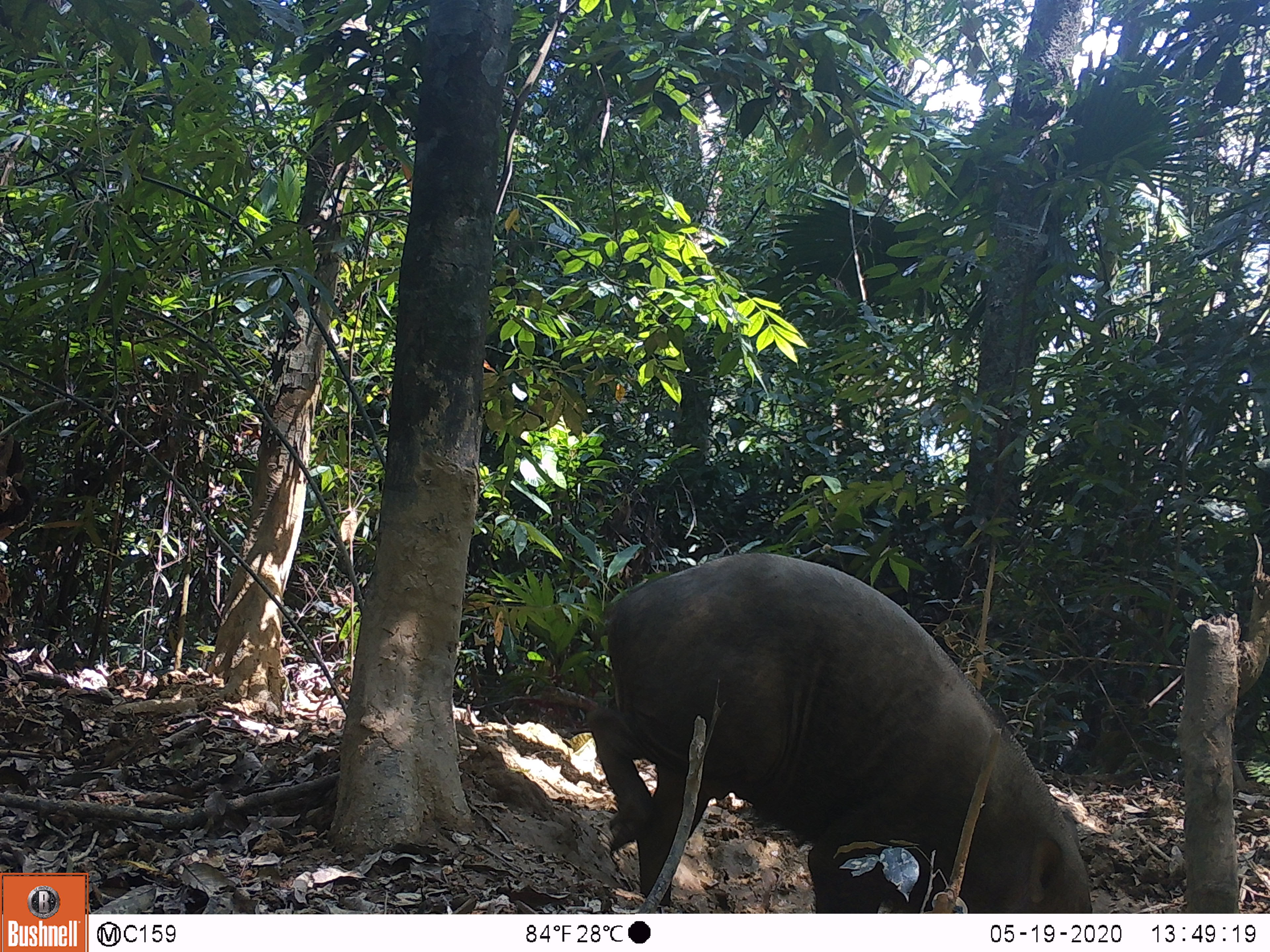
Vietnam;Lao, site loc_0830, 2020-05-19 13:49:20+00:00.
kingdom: Animalia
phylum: Chordata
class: Mammalia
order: Artiodactyla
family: Suidae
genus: Sus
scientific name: Sus scrofa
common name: eurasian wild pig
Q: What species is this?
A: Eurasian wild pig (Sus scrofa).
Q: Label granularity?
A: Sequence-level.